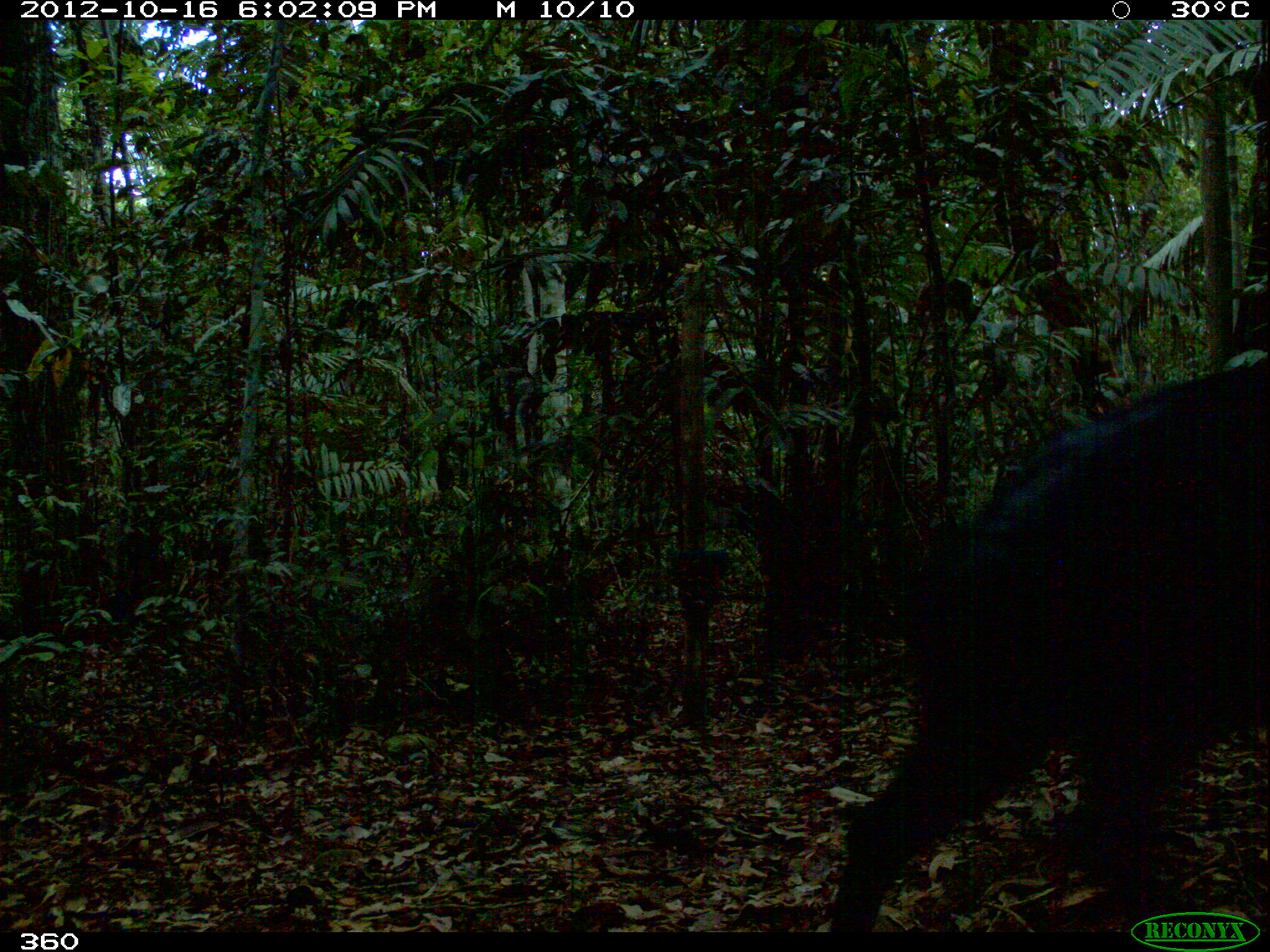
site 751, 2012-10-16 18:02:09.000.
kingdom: Animalia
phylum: Chordata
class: Mammalia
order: Artiodactyla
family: Tayassuidae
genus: Tayassu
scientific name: Tayassu pecari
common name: white-lipped peccary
Tayassu pecari (white-lipped peccary).